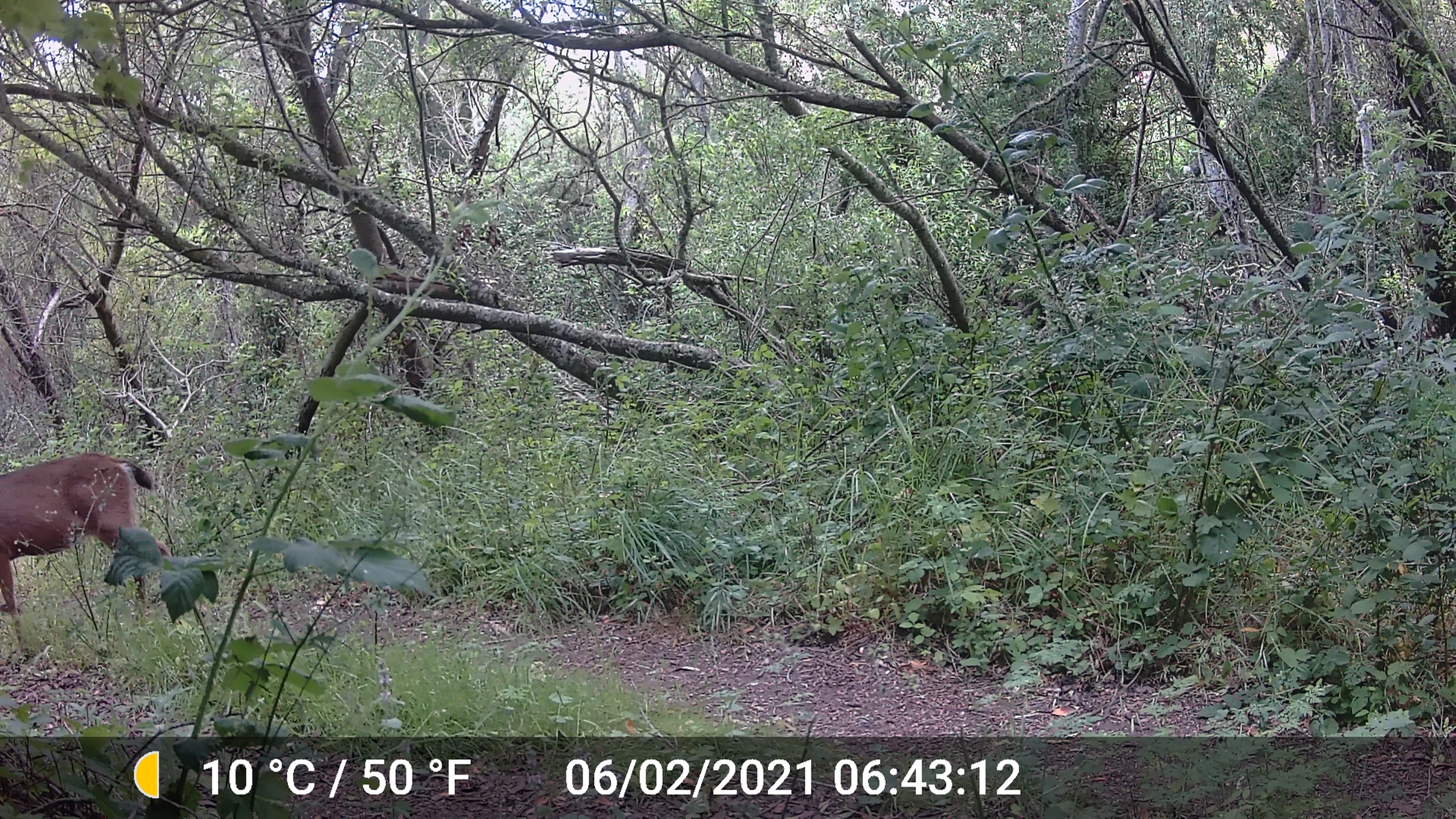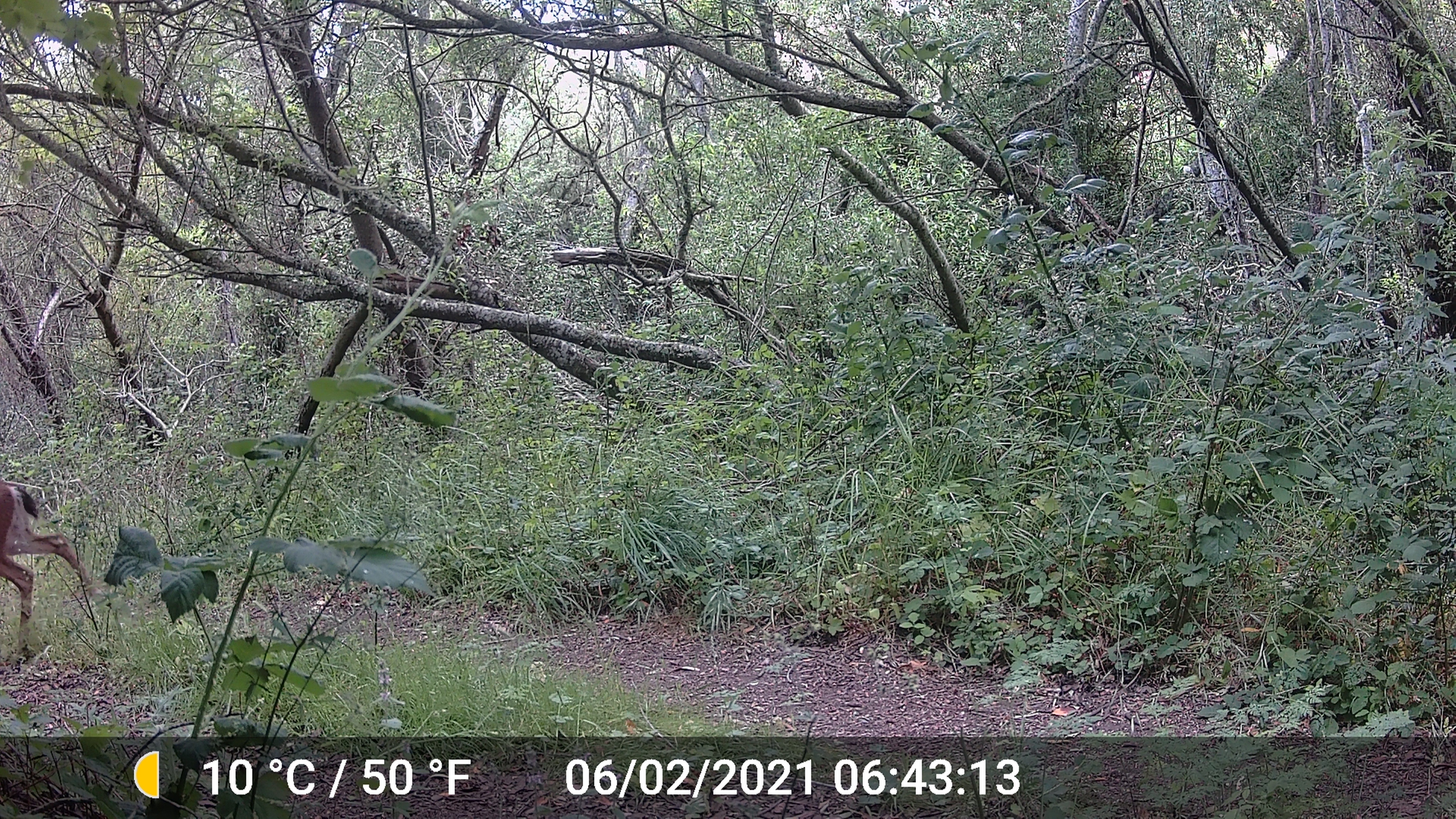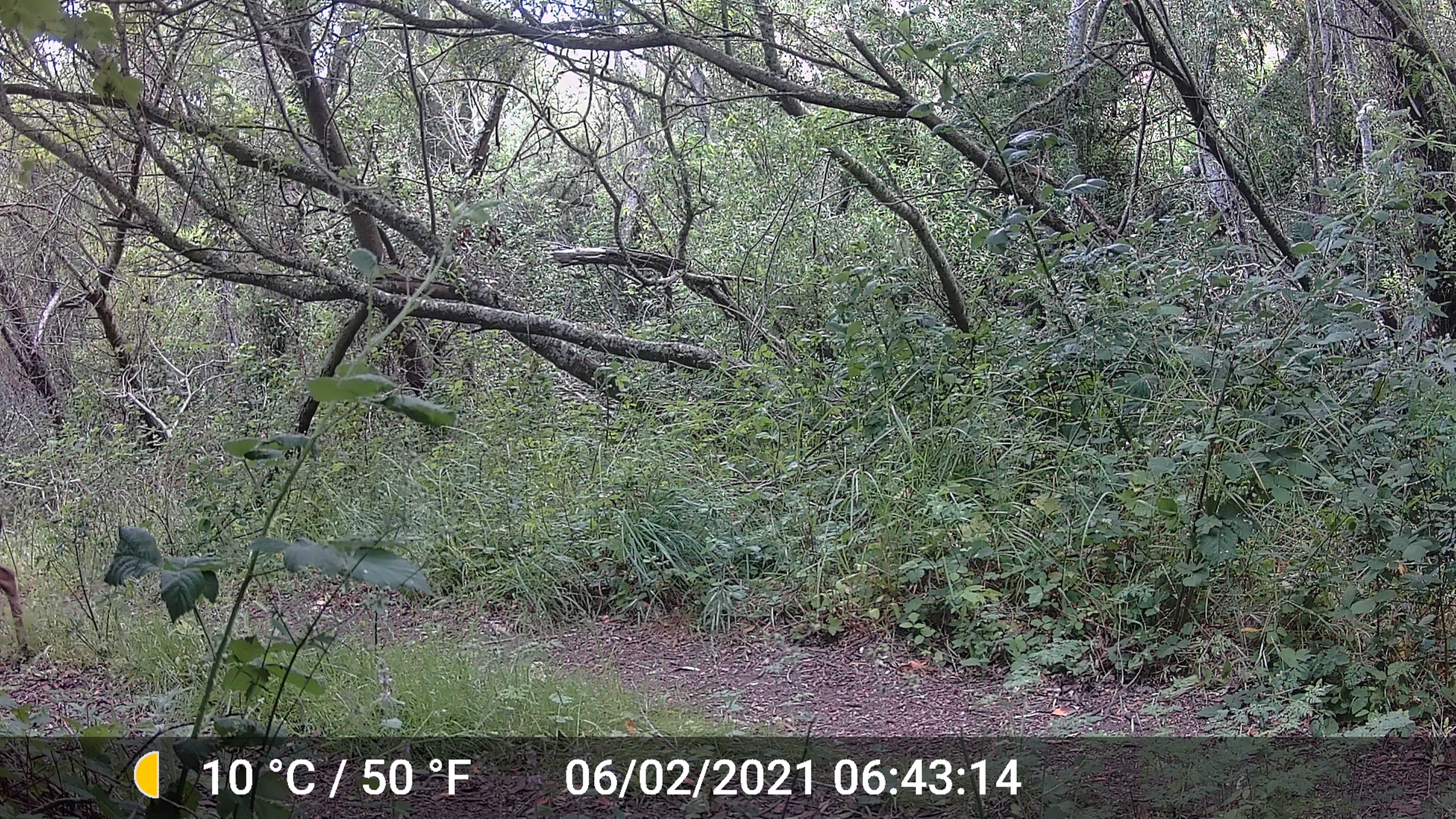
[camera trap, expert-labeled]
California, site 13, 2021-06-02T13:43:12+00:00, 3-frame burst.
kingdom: Animalia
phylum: Chordata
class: Mammalia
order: Artiodactyla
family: Cervidae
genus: Odocoileus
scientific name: Odocoileus hemionus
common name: mule deer